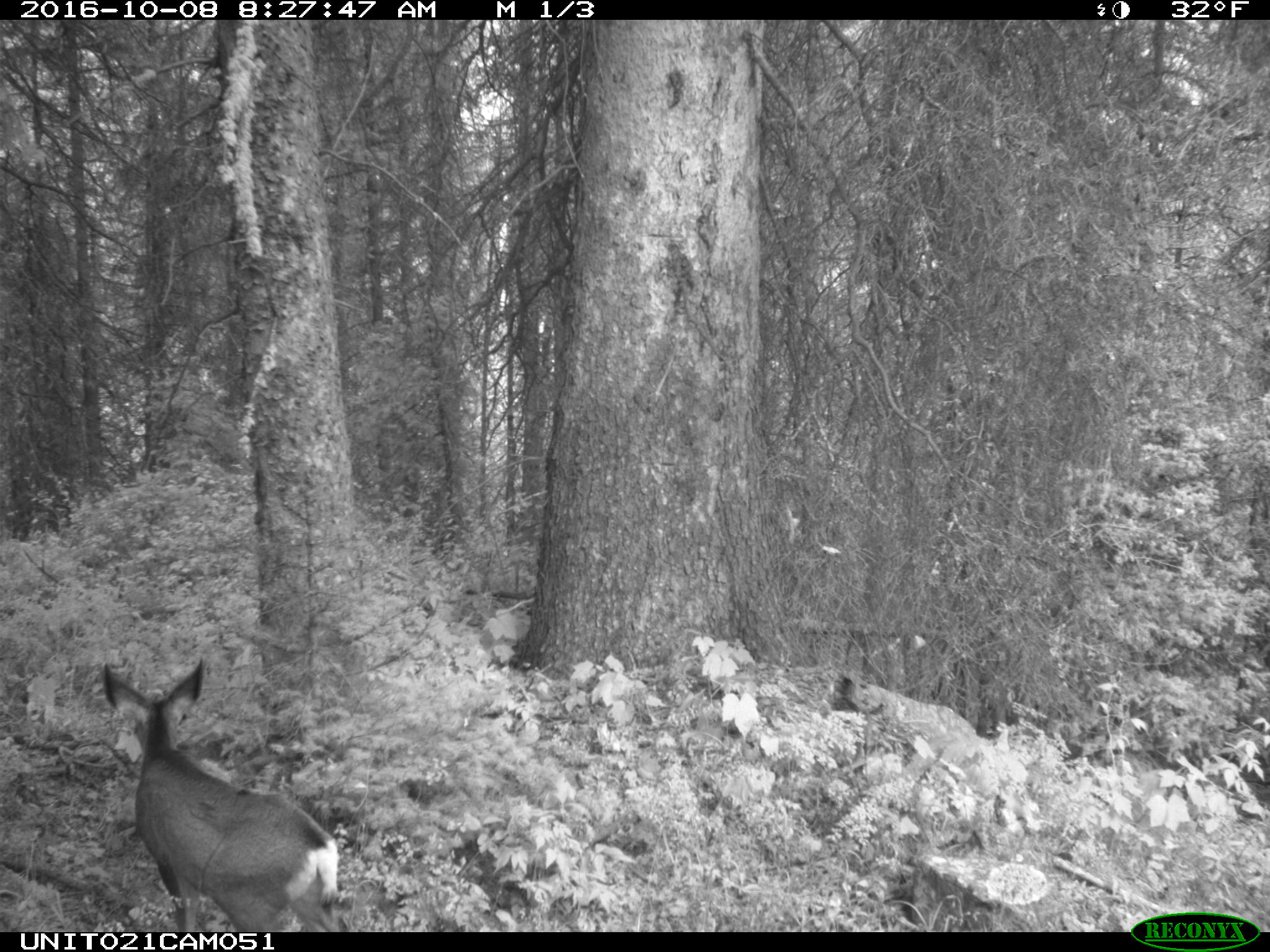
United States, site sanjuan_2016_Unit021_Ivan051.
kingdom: Animalia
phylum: Chordata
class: Mammalia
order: Artiodactyla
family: Cervidae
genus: Odocoileus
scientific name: Odocoileus hemionus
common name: mule deer